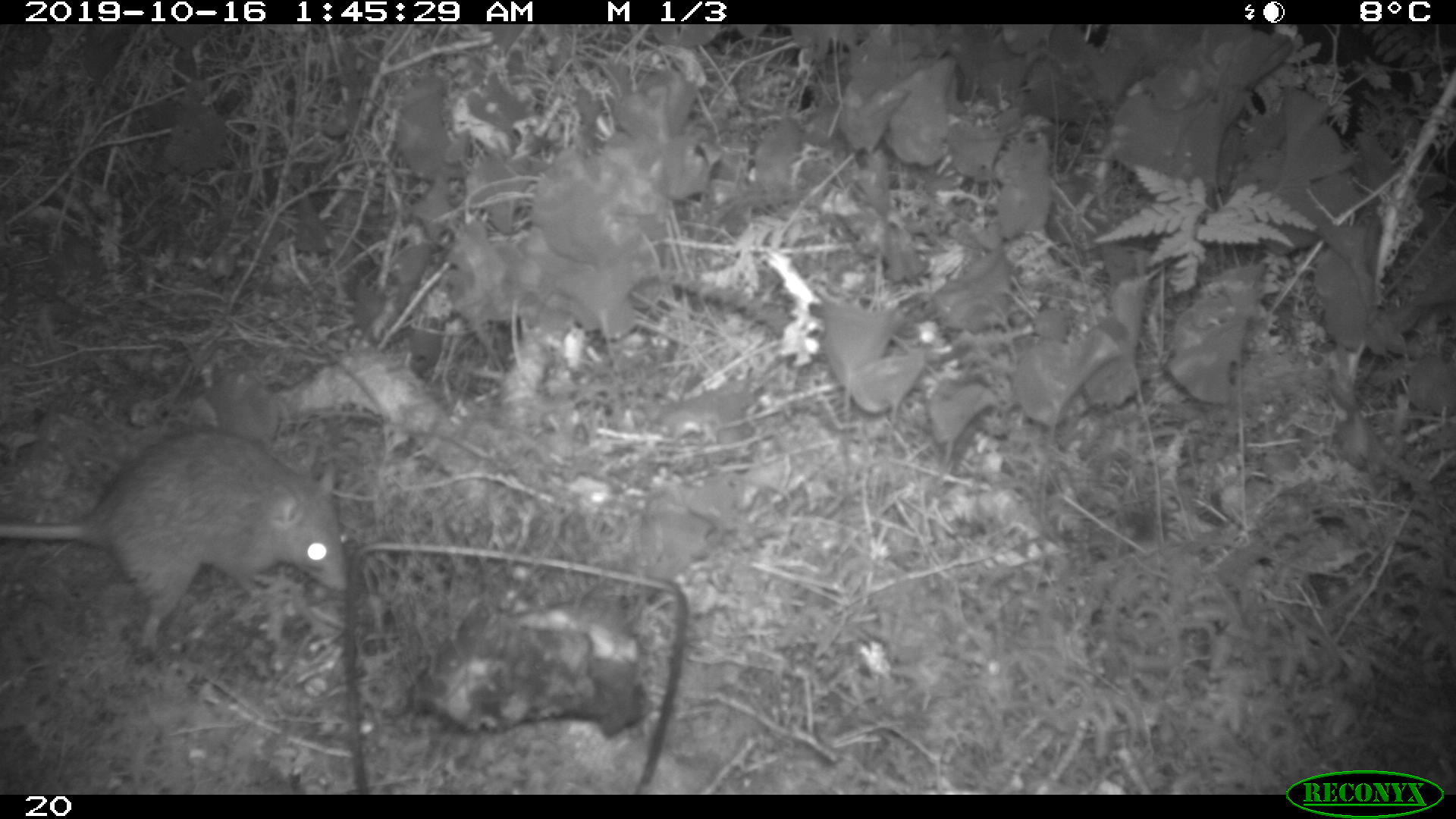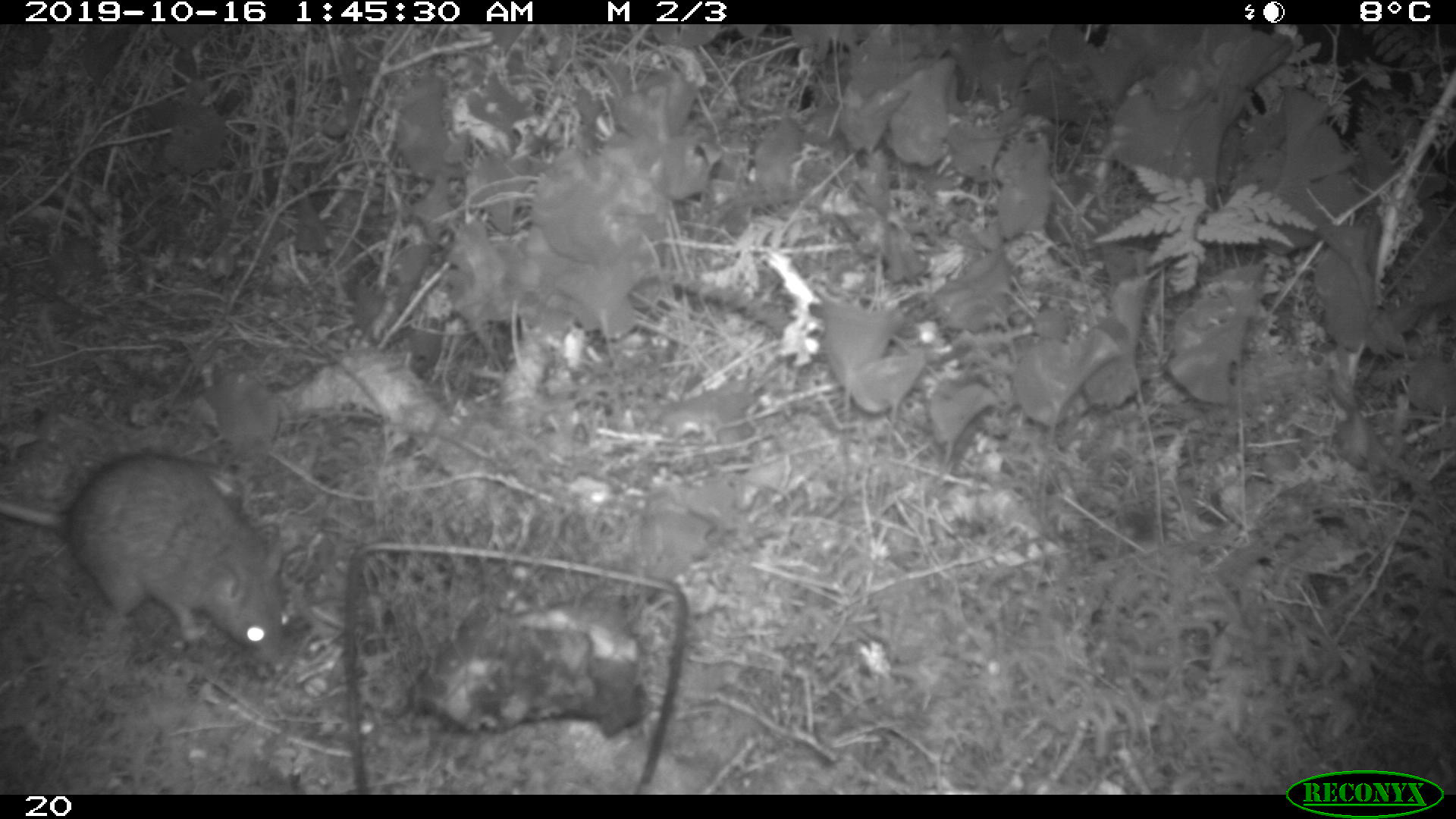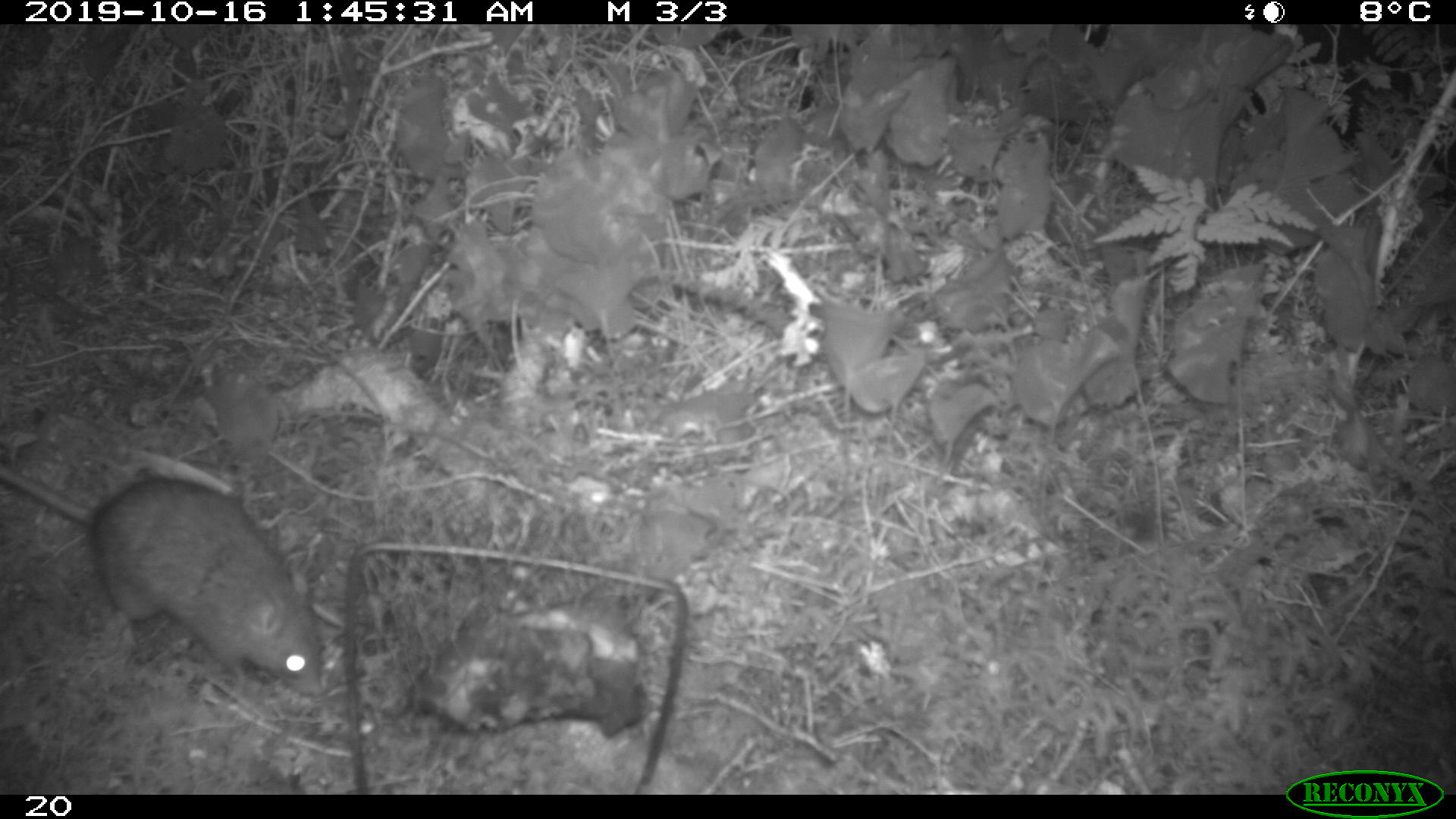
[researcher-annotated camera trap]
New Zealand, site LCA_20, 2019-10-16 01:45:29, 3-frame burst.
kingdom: Animalia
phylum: Chordata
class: Mammalia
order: Rodentia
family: Muridae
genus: Rattus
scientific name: Rattus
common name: rat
Rat (Rattus).